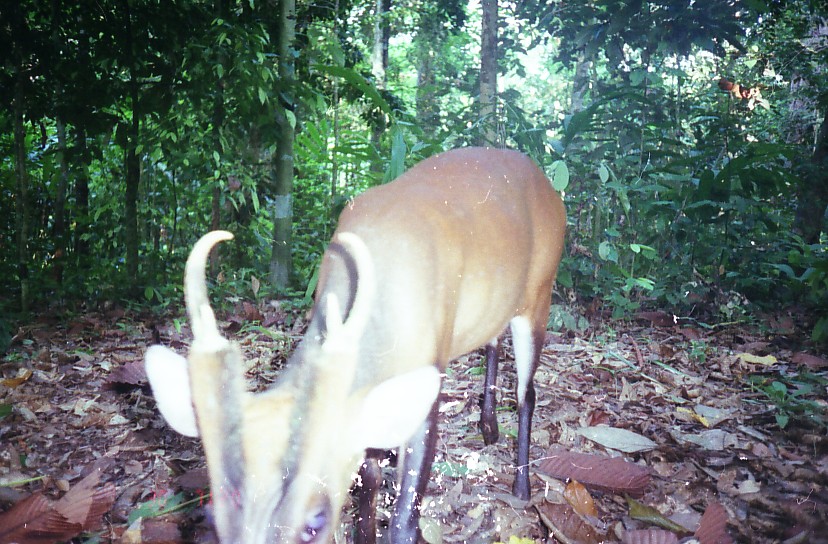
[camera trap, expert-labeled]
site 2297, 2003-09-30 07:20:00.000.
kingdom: Animalia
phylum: Chordata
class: Mammalia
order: Artiodactyla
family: Cervidae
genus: Muntiacus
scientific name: Muntiacus muntjak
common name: southern red muntjac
Muntiacus muntjak (southern red muntjac), count 1.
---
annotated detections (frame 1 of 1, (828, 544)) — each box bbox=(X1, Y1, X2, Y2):
muntiacus muntjak: bbox=(142, 146, 569, 543)